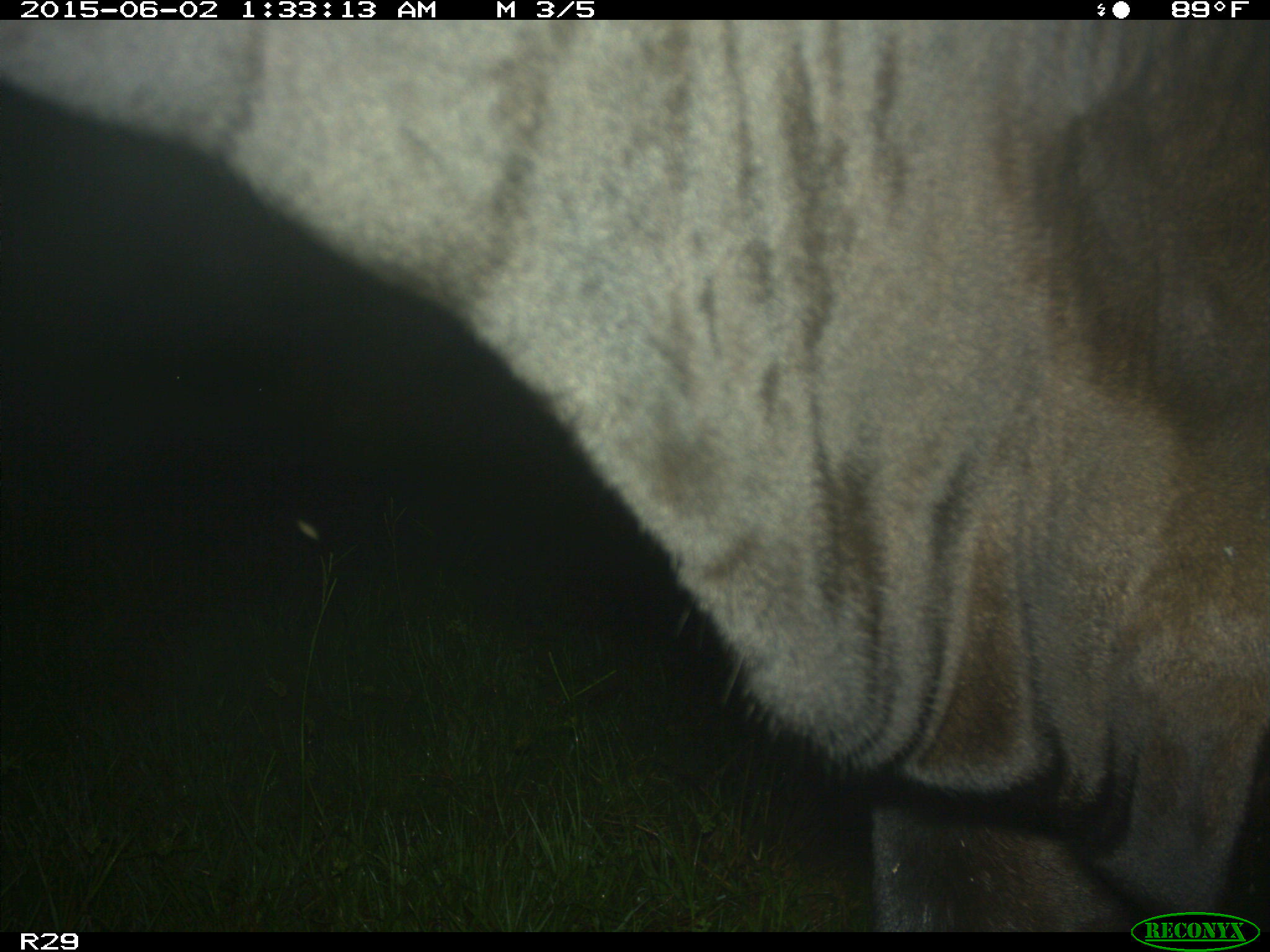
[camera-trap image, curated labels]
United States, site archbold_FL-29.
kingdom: Animalia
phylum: Chordata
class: Mammalia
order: Artiodactyla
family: Bovidae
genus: Bos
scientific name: Bos taurus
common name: domestic cow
Bos taurus (domestic cow).